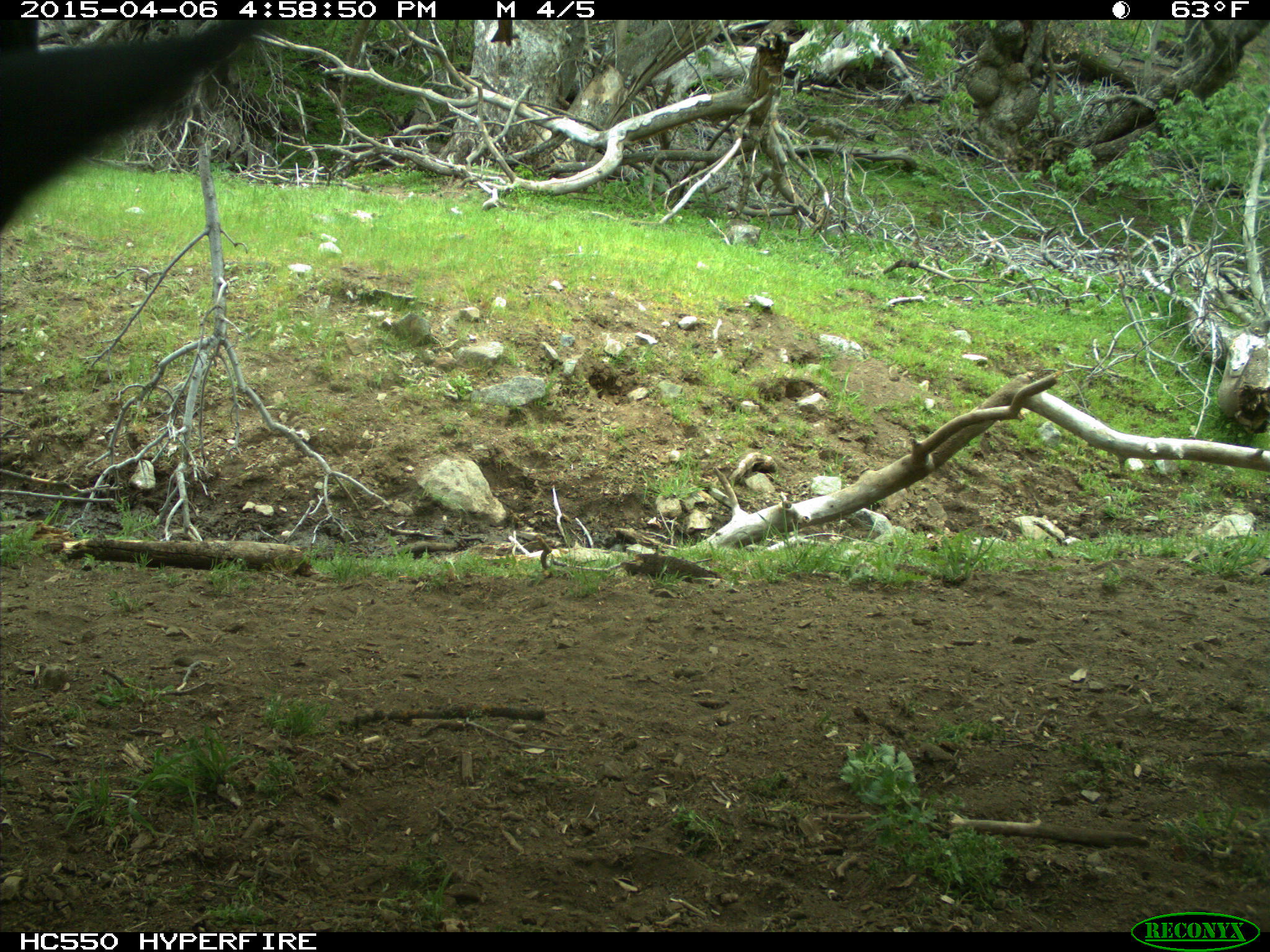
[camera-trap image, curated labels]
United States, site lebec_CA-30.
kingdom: Animalia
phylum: Chordata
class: Mammalia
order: Artiodactyla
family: Bovidae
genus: Bos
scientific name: Bos taurus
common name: domestic cow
Bos taurus (domestic cow).